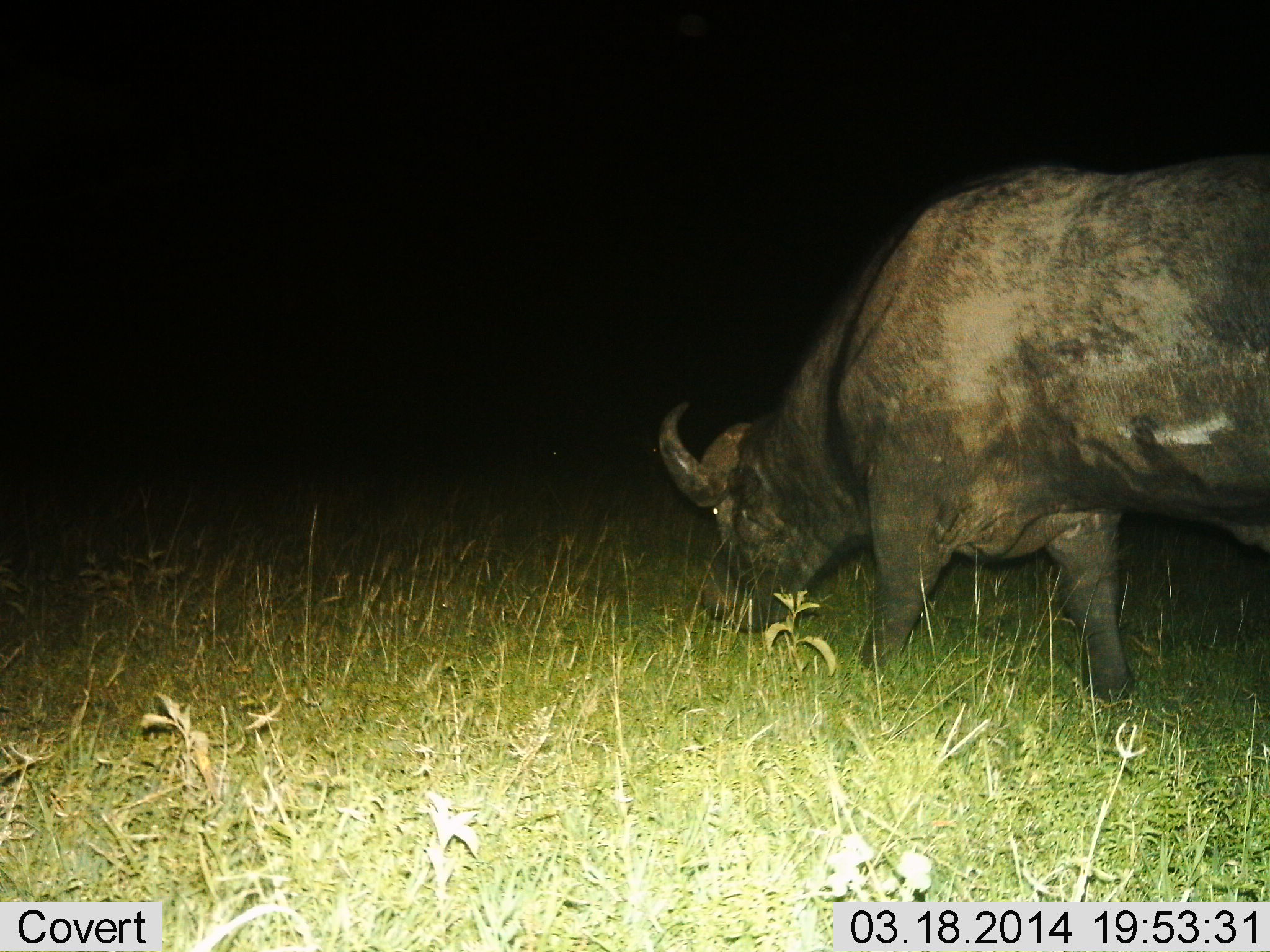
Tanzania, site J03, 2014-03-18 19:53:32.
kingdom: Animalia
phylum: Chordata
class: Mammalia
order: Artiodactyla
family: Bovidae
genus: Syncerus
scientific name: Syncerus caffer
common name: cape buffalo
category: buffalo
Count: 1.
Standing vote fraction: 10%.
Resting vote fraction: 0%.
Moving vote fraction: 10%.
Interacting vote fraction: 0%.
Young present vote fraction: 0%.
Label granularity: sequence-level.